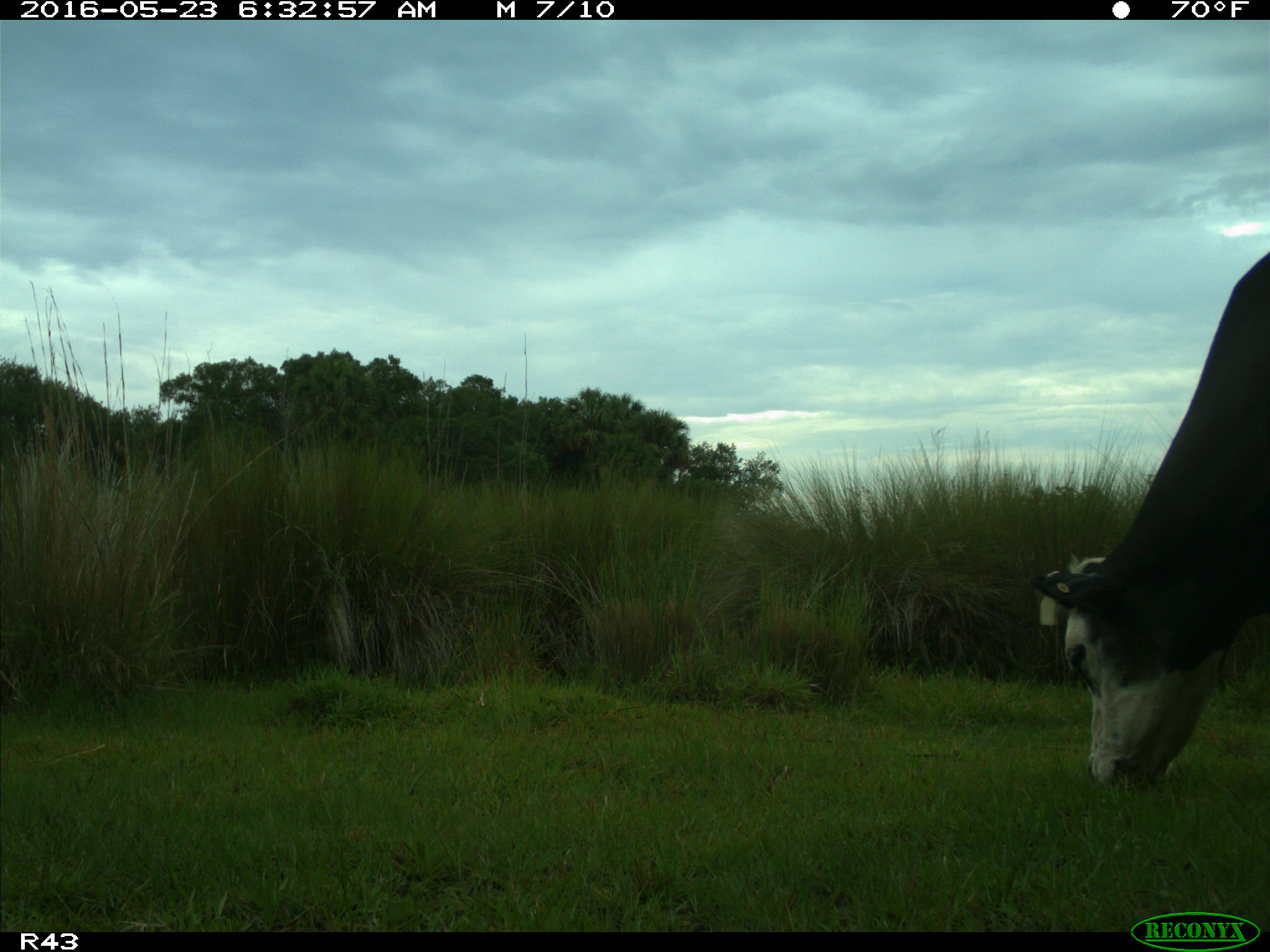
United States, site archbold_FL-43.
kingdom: Animalia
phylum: Chordata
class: Mammalia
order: Artiodactyla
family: Bovidae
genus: Bos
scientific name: Bos taurus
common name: domestic cow